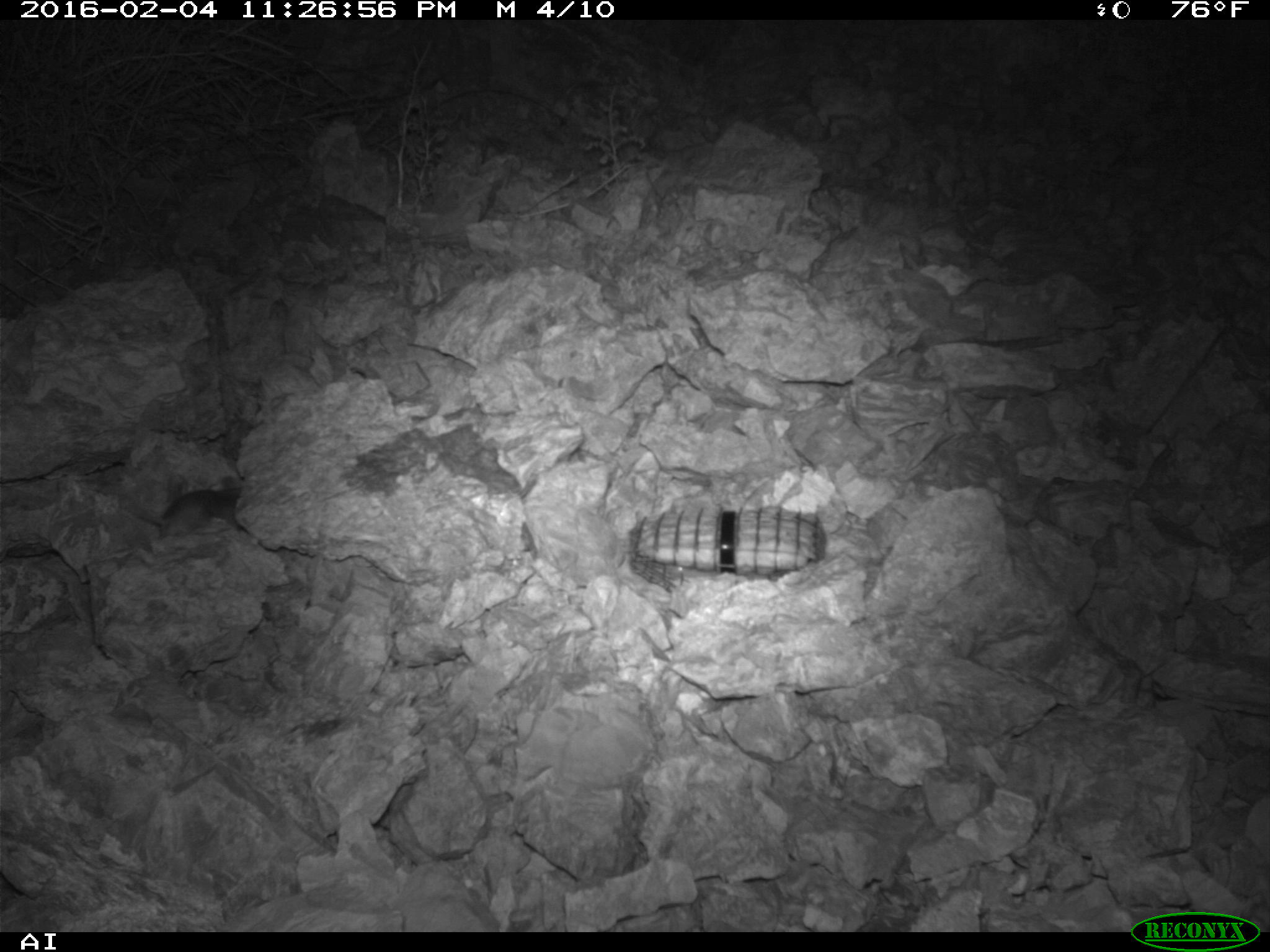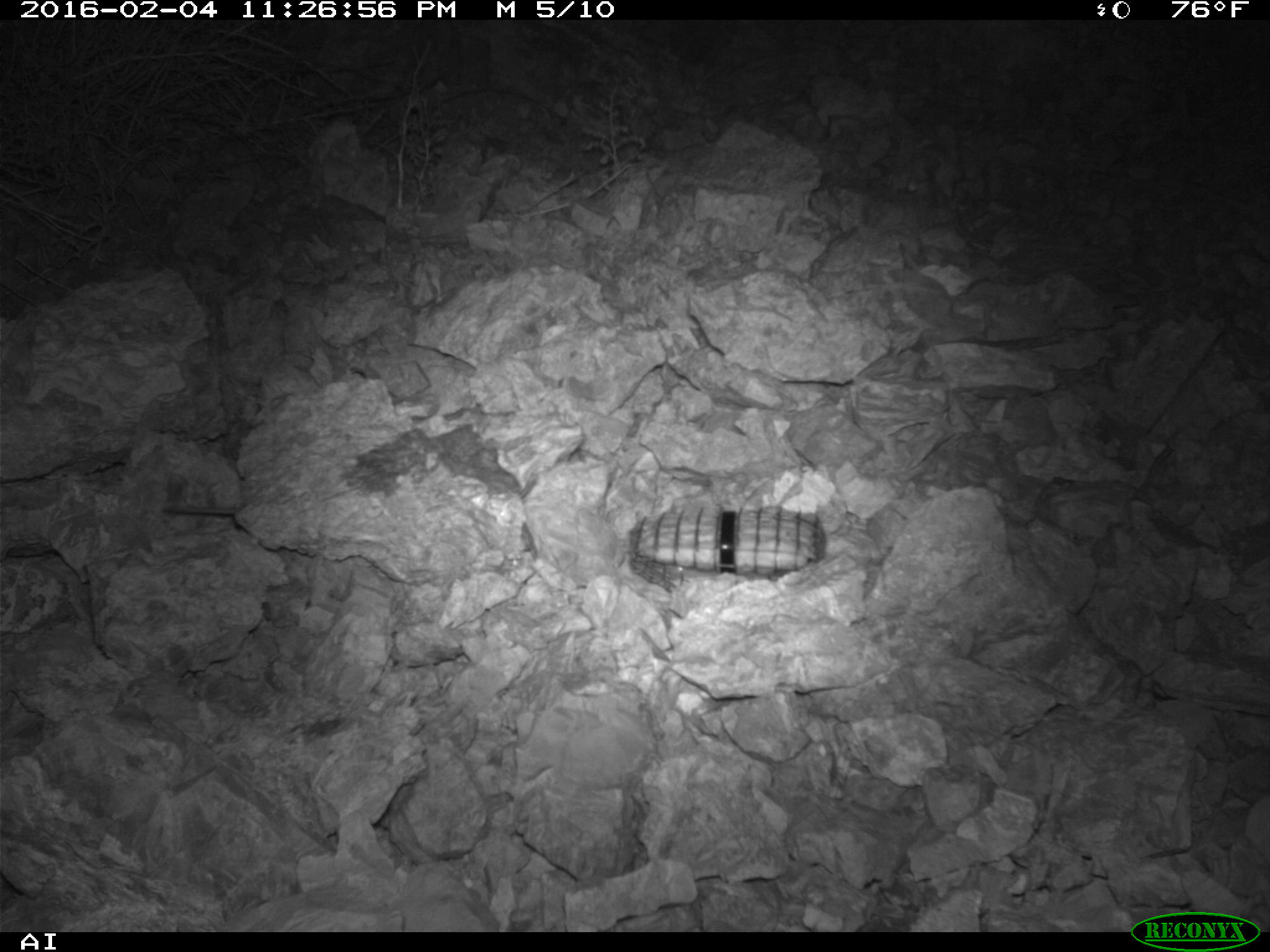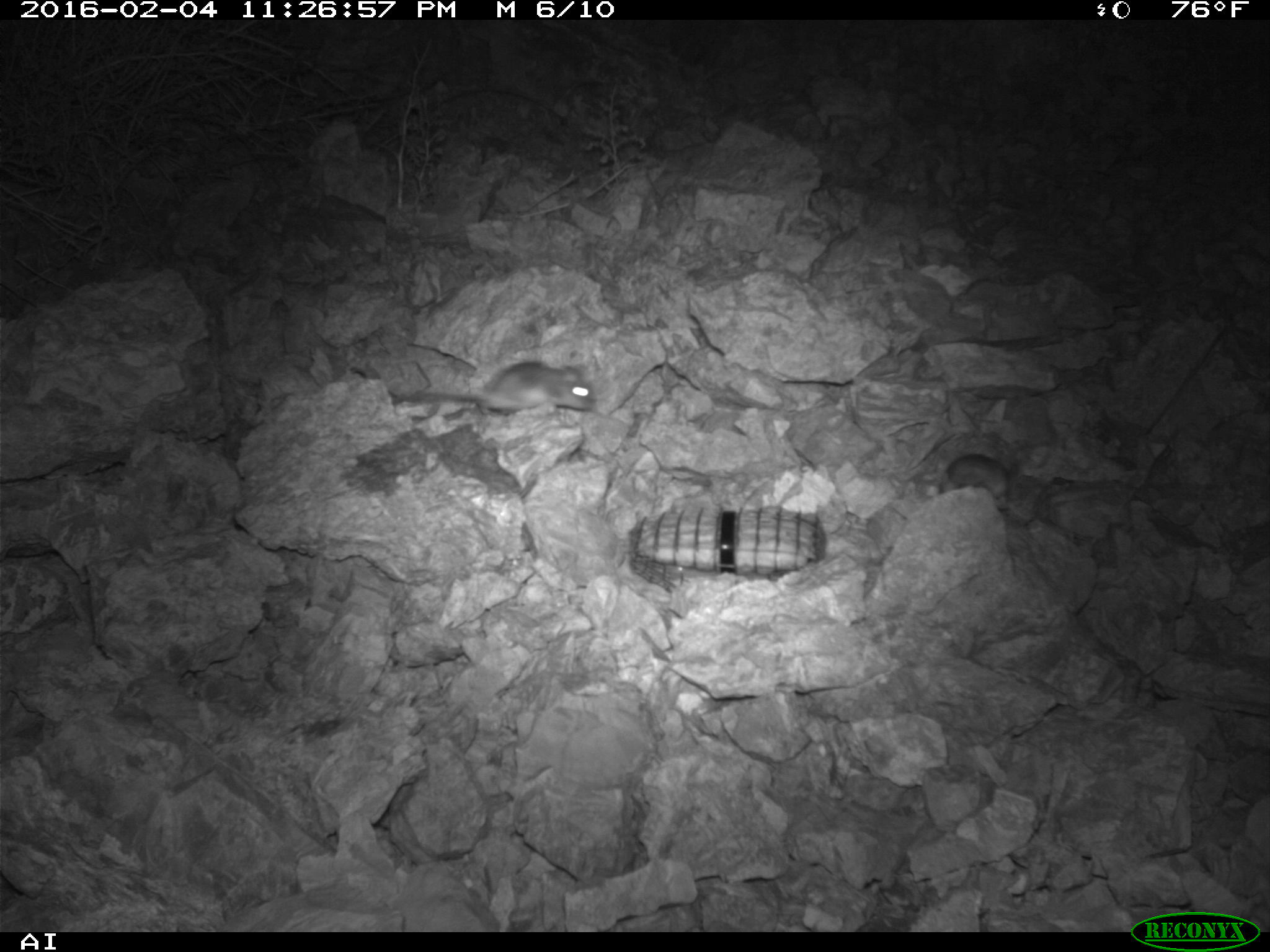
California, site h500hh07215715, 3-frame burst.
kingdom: Animalia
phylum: Chordata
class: Mammalia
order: Rodentia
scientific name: Rodentia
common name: rodent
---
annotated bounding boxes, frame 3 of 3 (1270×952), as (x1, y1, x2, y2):
rodent: (393, 361, 593, 418); (938, 454, 1020, 508)